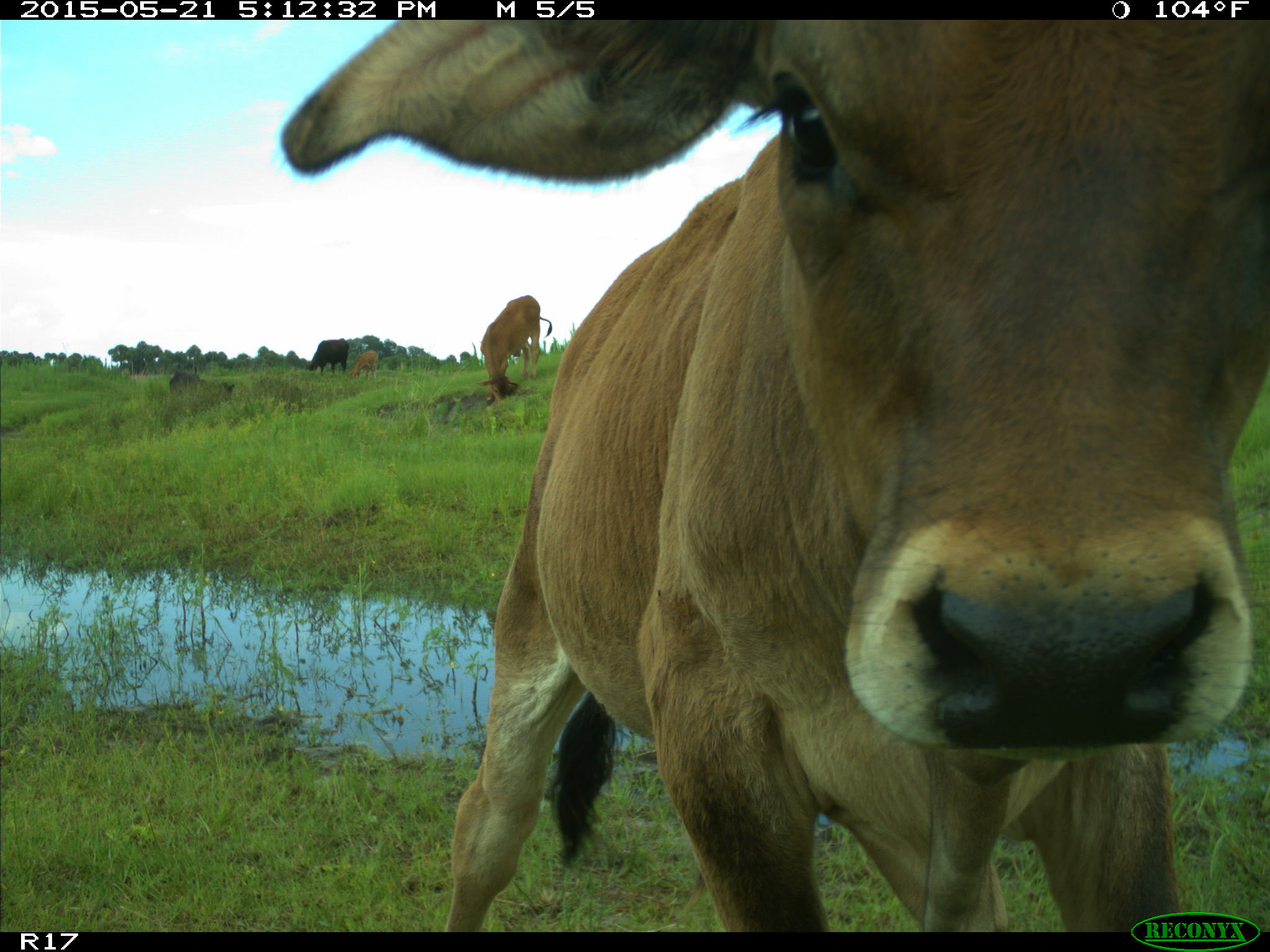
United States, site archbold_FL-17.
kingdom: Animalia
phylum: Chordata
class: Mammalia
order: Artiodactyla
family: Bovidae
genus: Bos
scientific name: Bos taurus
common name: domestic cow